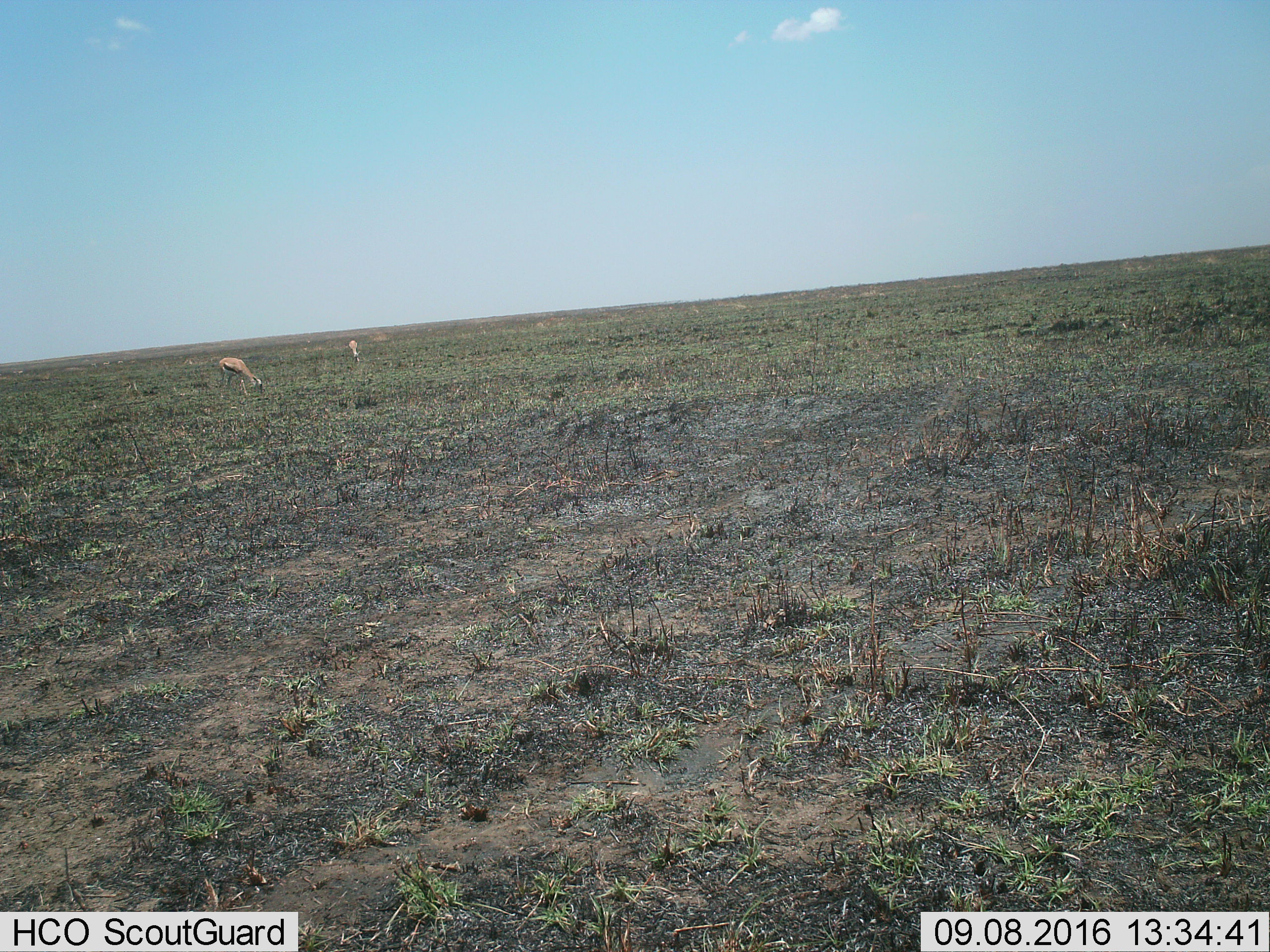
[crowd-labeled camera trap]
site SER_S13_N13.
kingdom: Animalia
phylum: Chordata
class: Mammalia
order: Artiodactyla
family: Bovidae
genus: Eudorcas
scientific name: Eudorcas thomsonii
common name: thomson's gazelle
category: gazellethomsons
Gazellethomsons (thomson's gazelle) (Eudorcas thomsonii), count 2. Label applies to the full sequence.